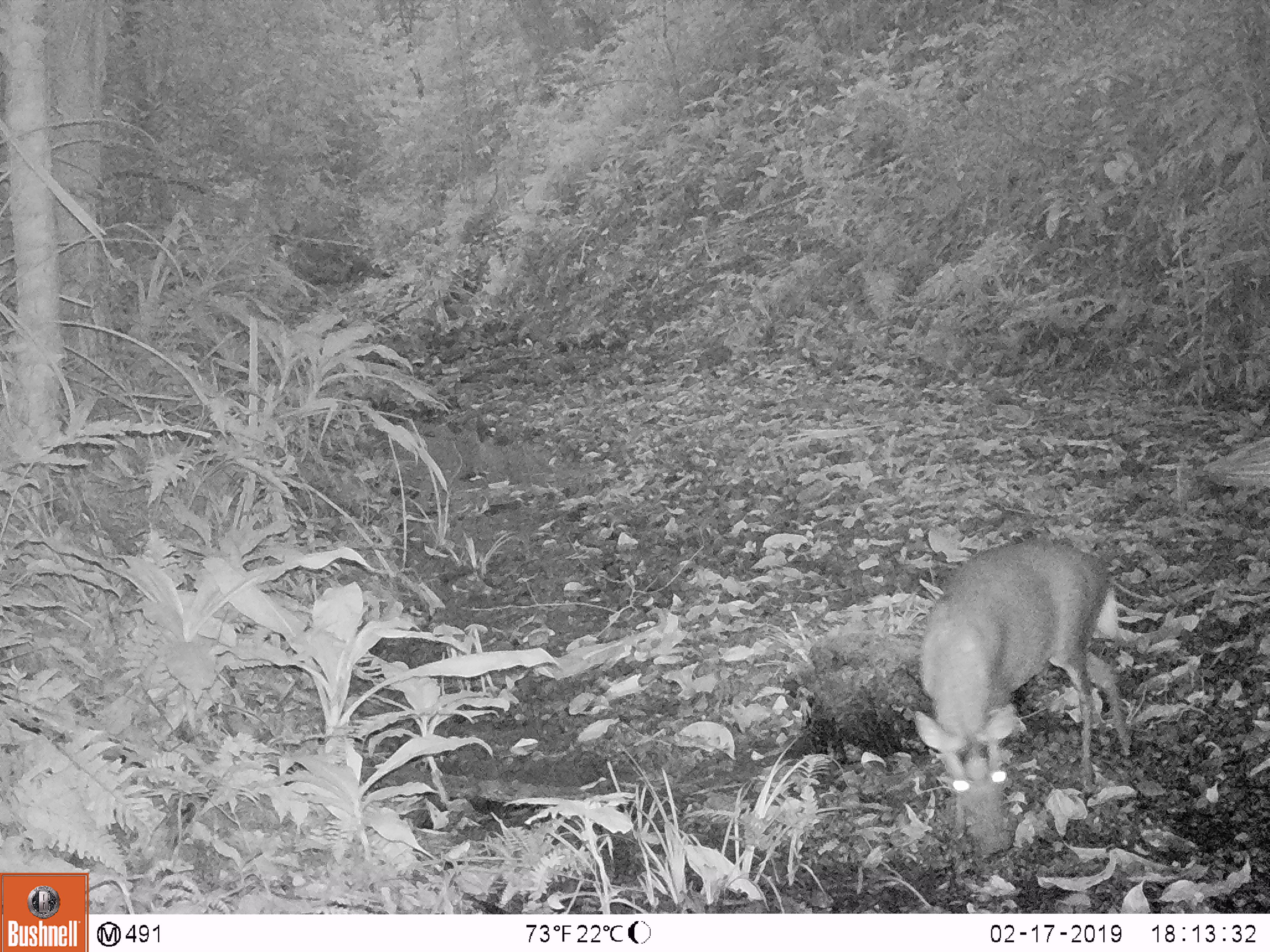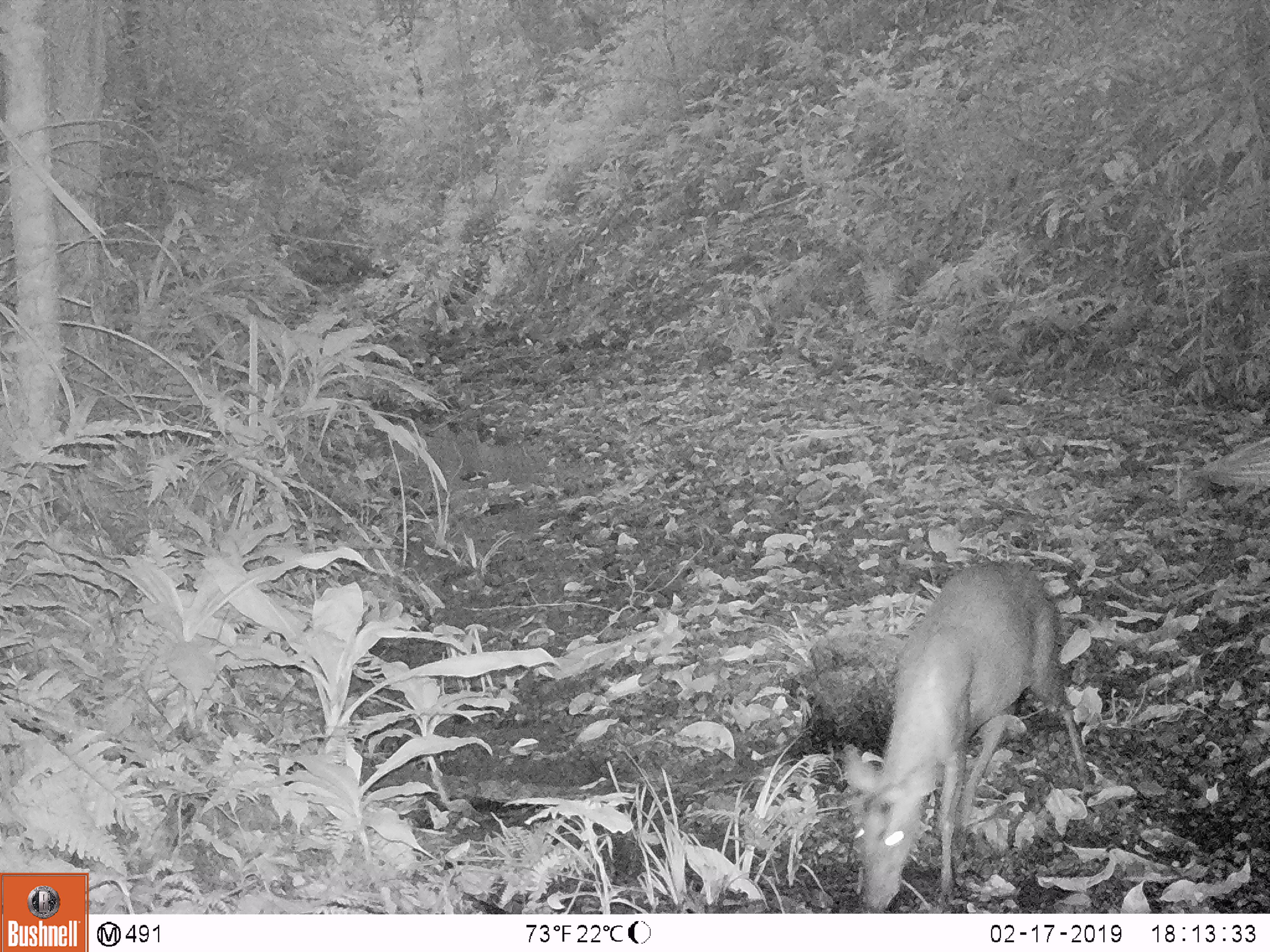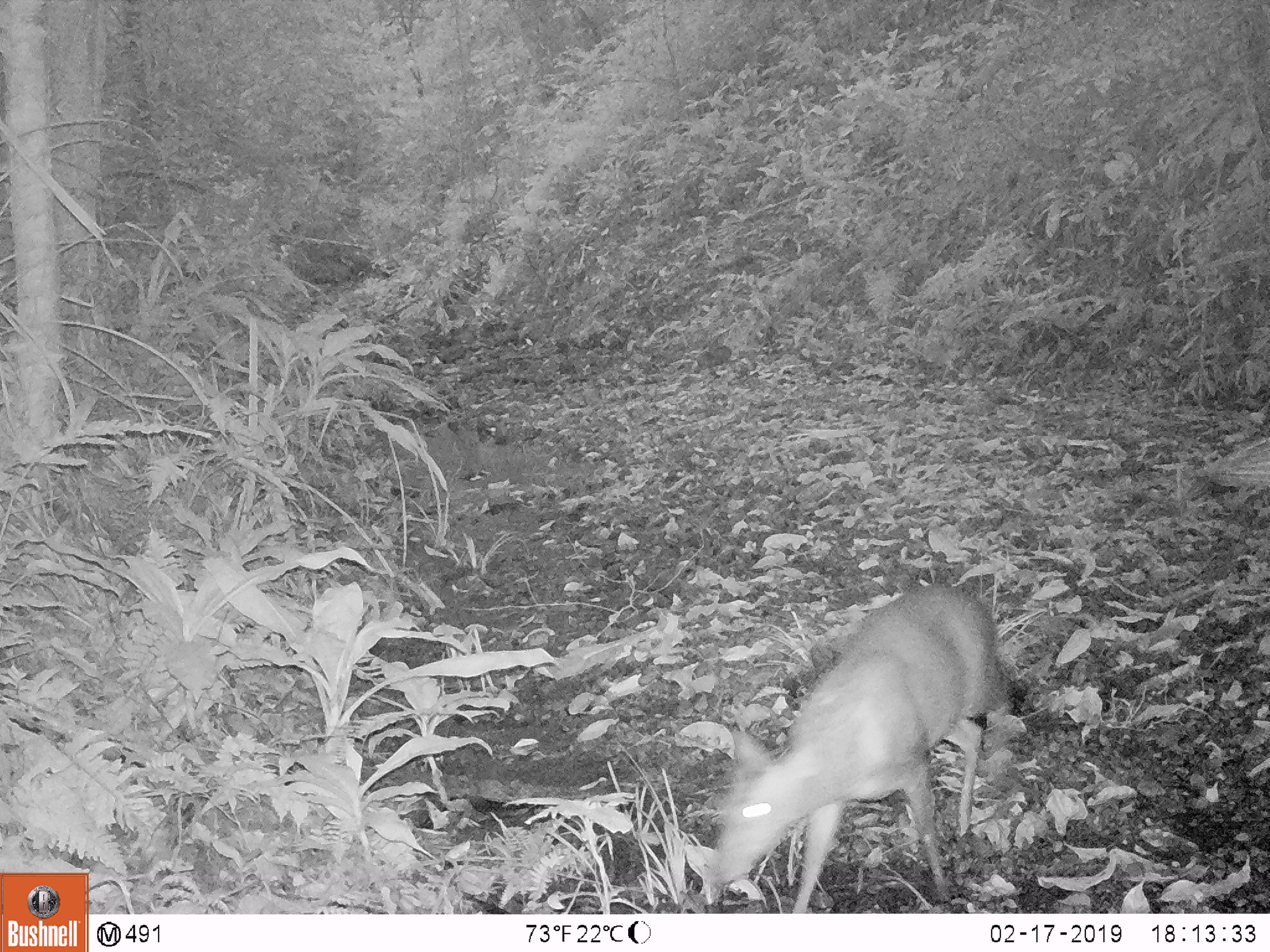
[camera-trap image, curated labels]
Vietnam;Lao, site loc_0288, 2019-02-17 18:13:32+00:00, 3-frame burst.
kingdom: Animalia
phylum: Chordata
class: Mammalia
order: Artiodactyla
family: Cervidae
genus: Muntiacus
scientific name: Muntiacus rooseveltorum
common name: roosevelt's muntjac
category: roosevelts muntjac group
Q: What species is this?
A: Roosevelts muntjac group (roosevelt's muntjac) (Muntiacus rooseveltorum).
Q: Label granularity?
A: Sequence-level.